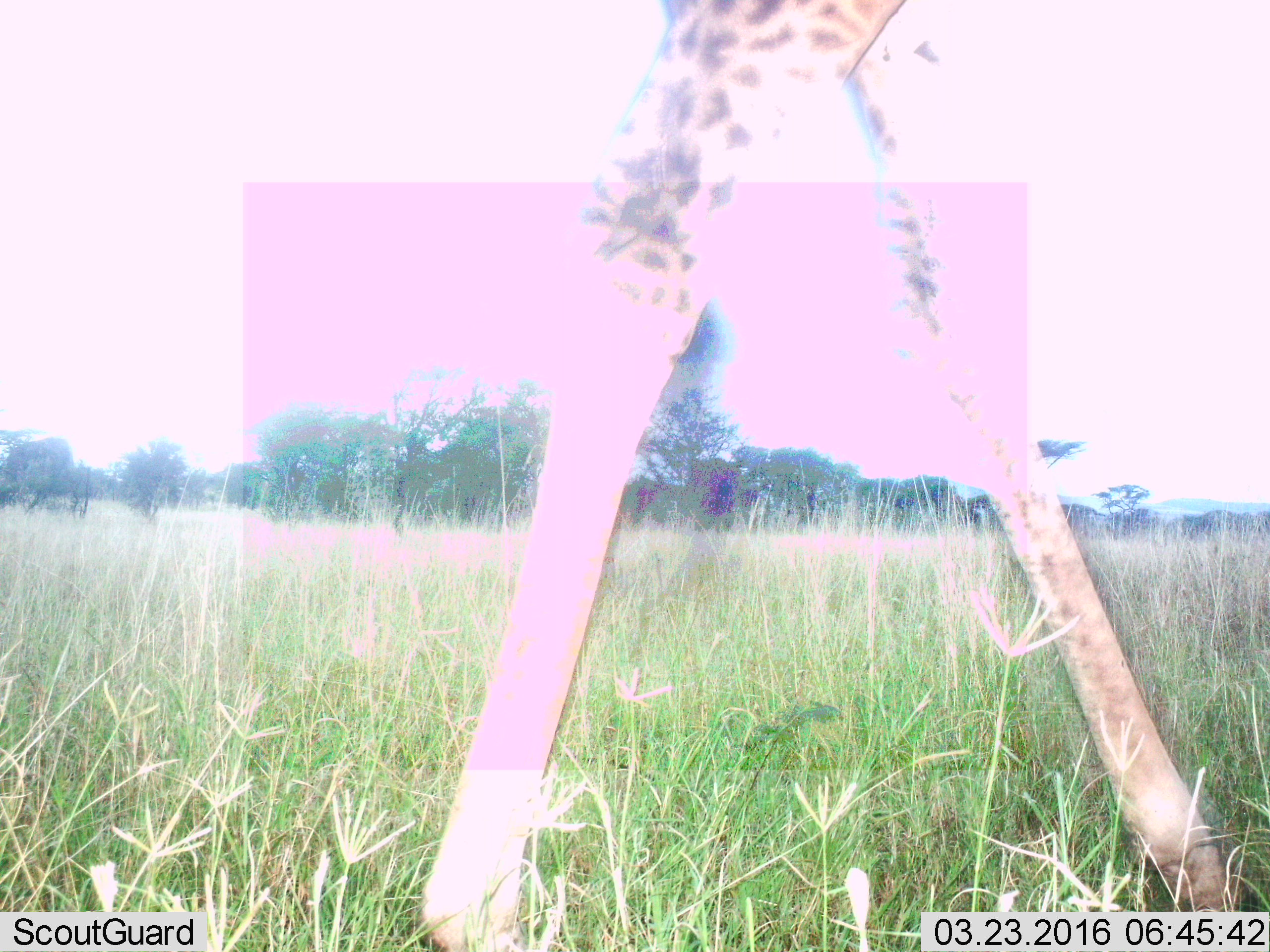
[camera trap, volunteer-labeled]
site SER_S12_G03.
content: unidentified animal